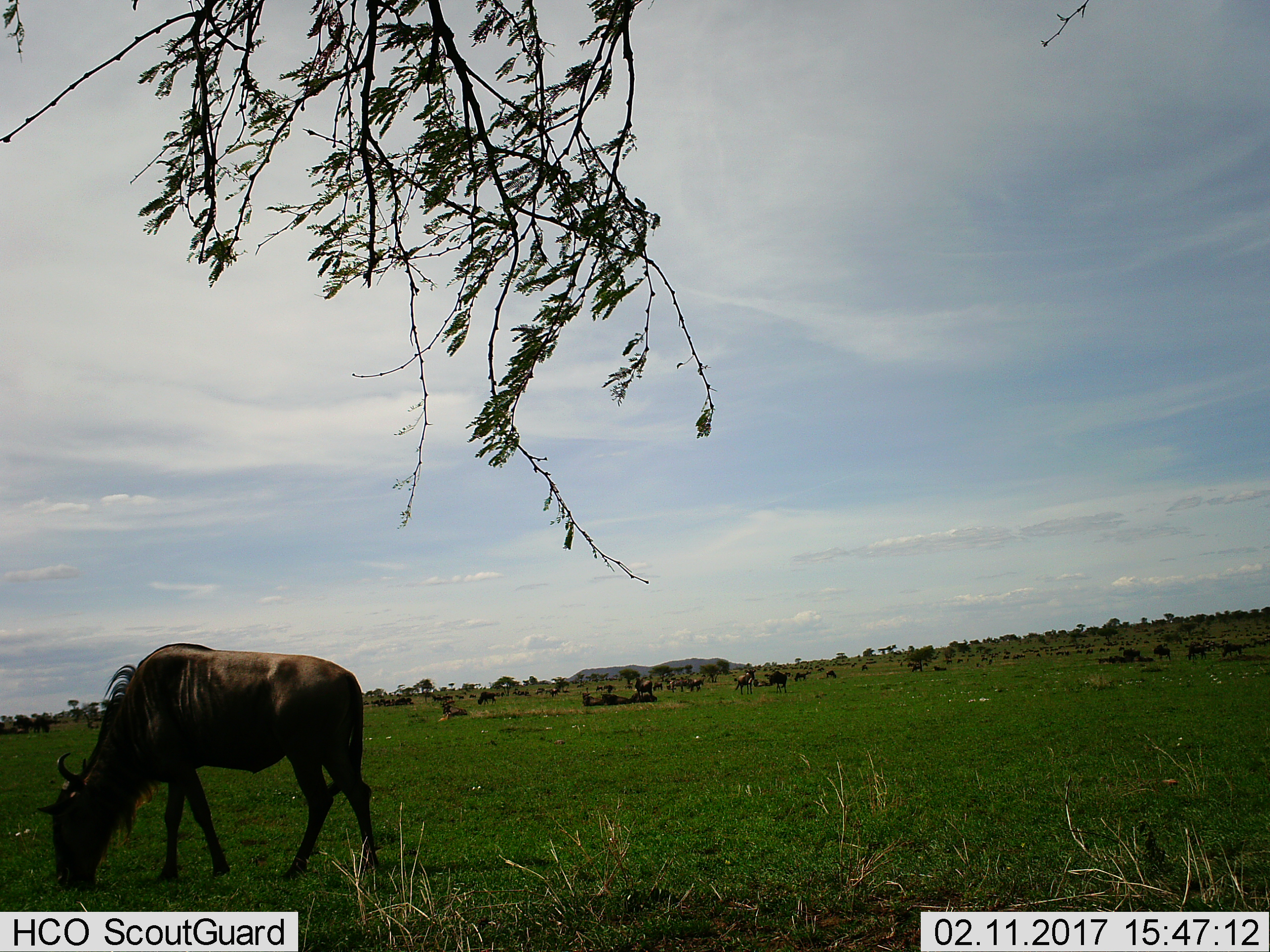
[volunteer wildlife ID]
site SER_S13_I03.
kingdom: Animalia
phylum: Chordata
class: Mammalia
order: Artiodactyla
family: Bovidae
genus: Connochaetes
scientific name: Connochaetes taurinus taurinus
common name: blue wildebeest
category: wildebeestblue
Wildebeestblue (blue wildebeest) (Connochaetes taurinus taurinus), count 11-50. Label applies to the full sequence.